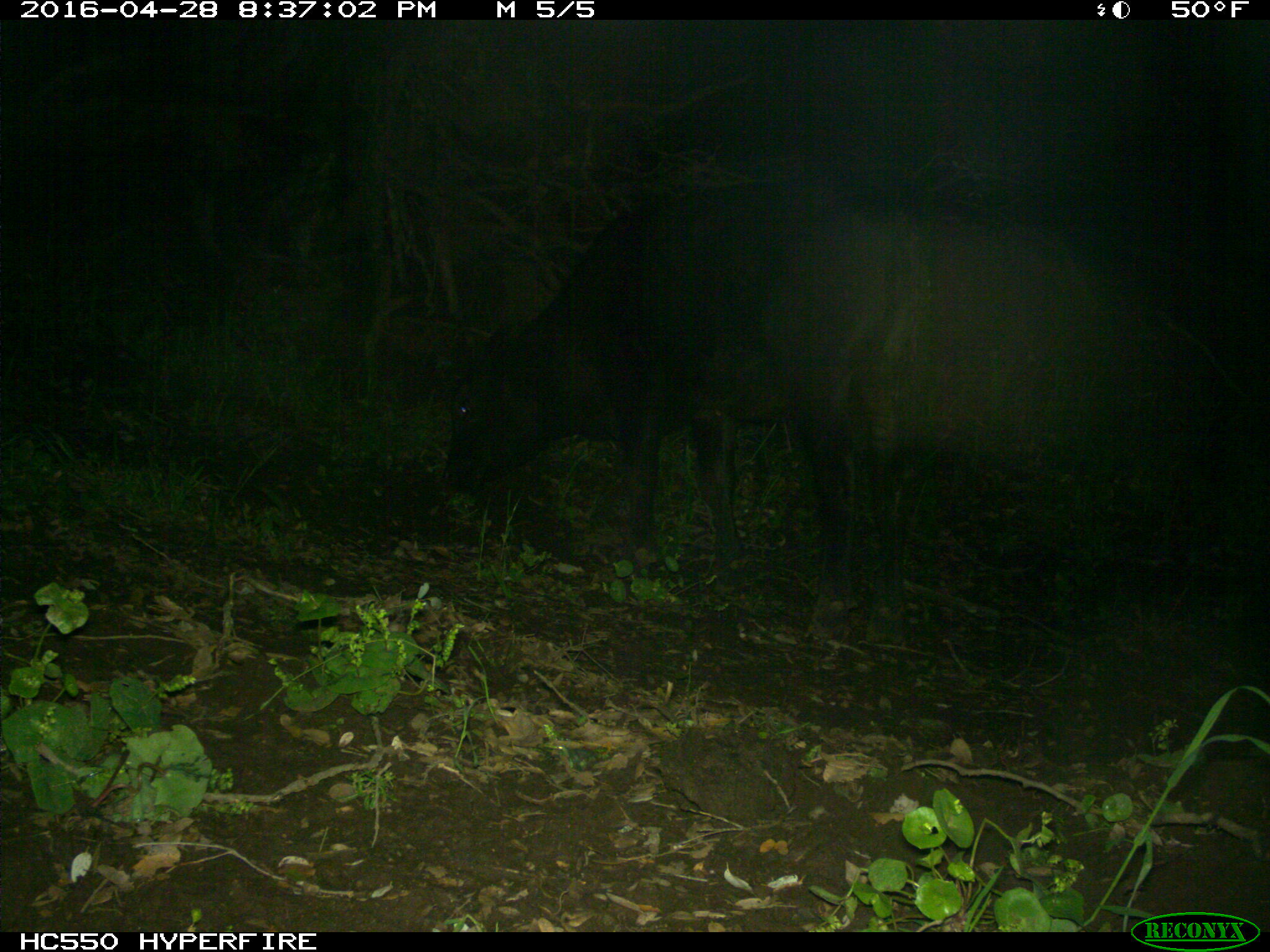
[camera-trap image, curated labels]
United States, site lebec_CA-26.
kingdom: Animalia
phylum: Chordata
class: Mammalia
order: Artiodactyla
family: Bovidae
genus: Bos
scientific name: Bos taurus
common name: domestic cow